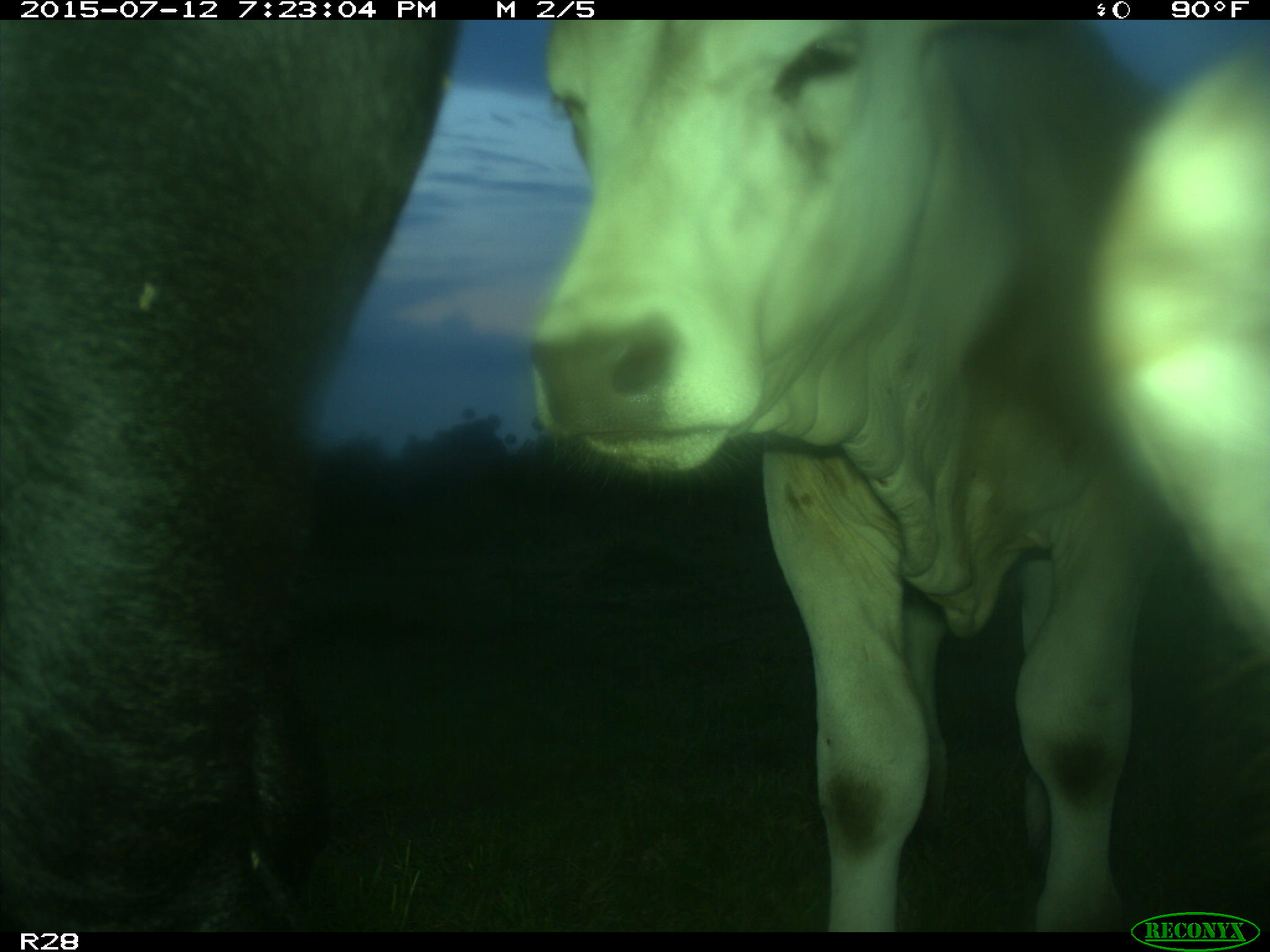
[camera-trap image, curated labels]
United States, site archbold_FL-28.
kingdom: Animalia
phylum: Chordata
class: Mammalia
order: Artiodactyla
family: Bovidae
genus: Bos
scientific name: Bos taurus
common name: domestic cow